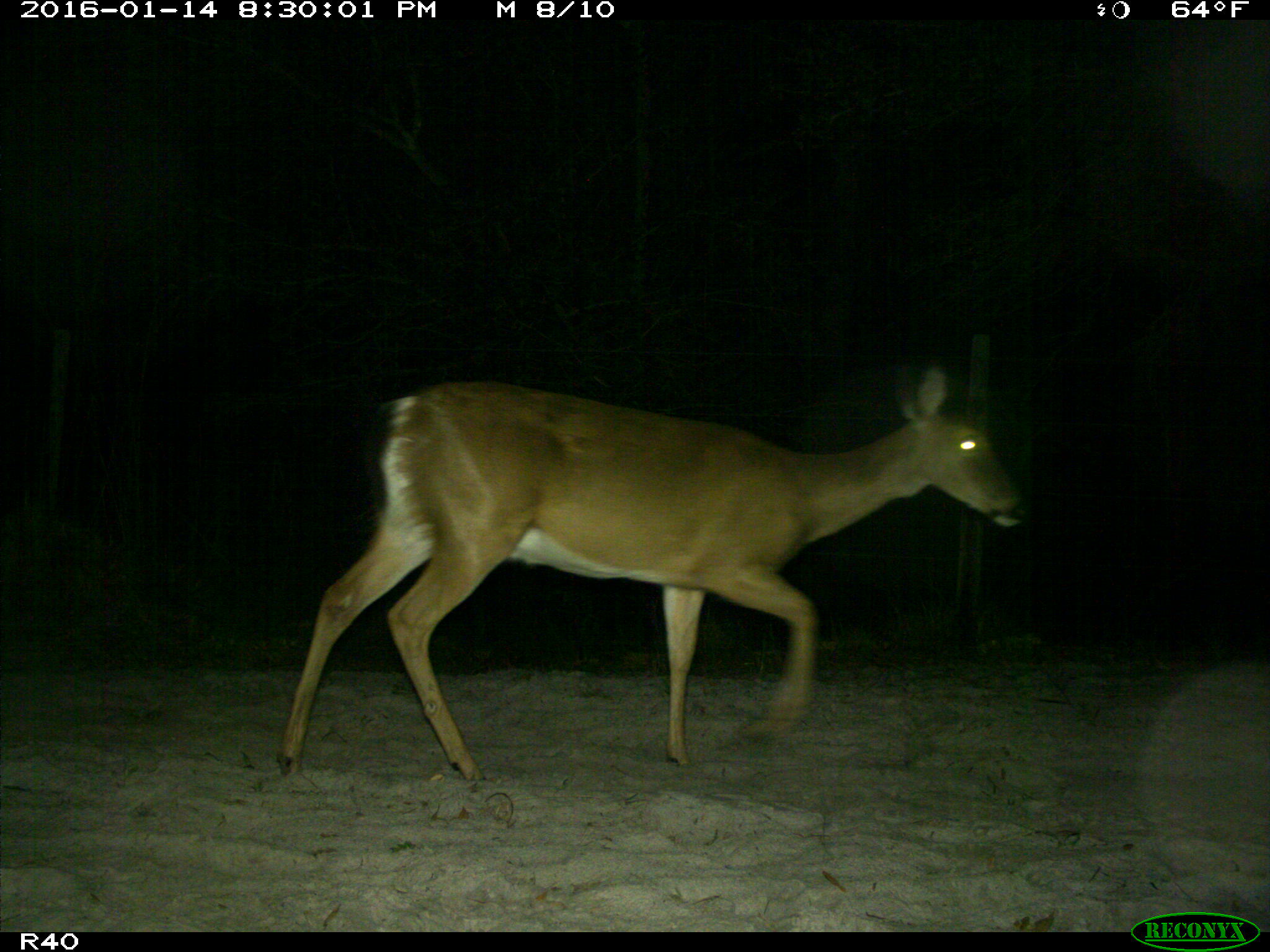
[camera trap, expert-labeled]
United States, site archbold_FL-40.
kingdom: Animalia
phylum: Chordata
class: Mammalia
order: Artiodactyla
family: Cervidae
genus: Odocoileus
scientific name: Odocoileus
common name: deer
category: unidentified deer